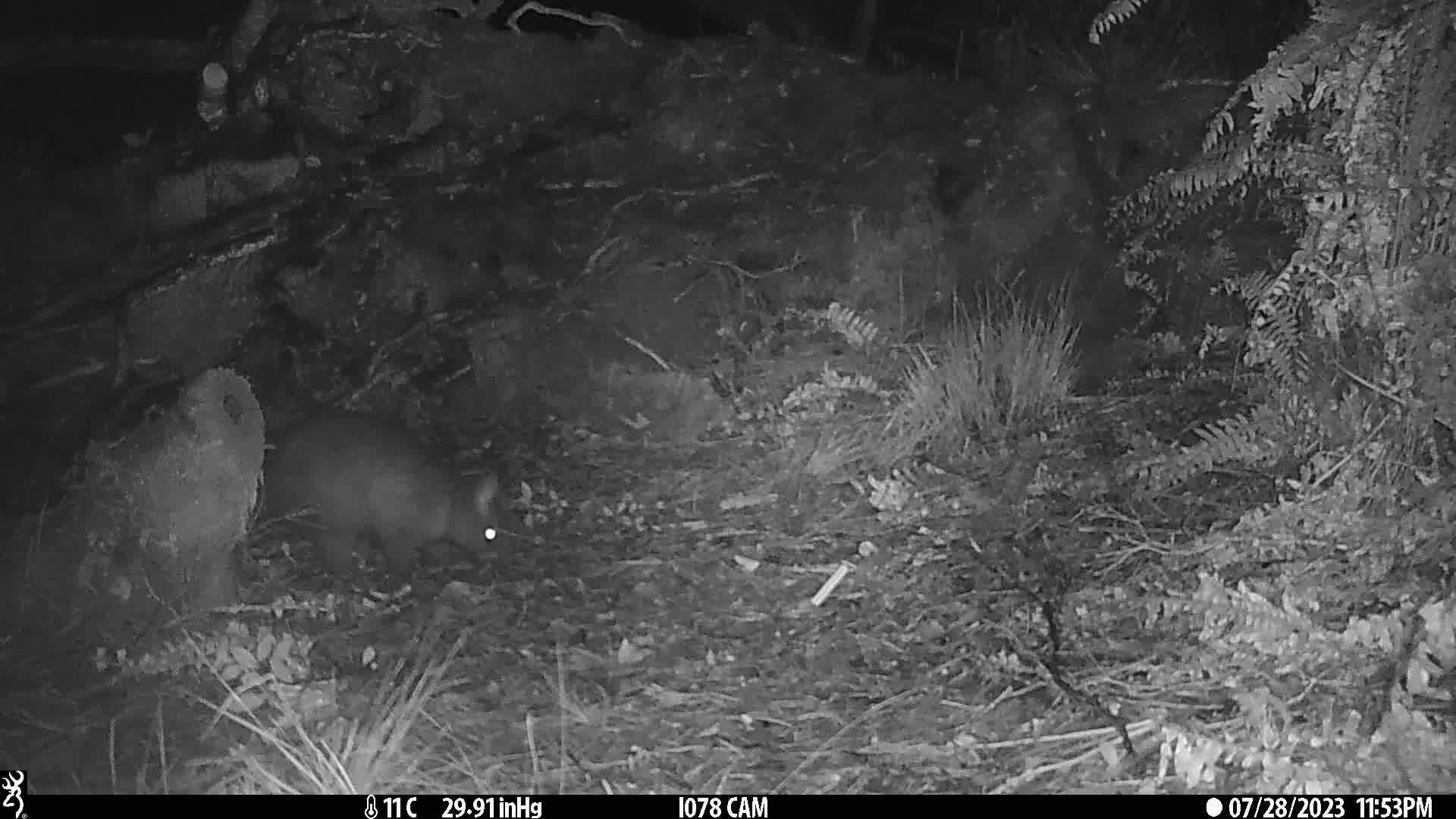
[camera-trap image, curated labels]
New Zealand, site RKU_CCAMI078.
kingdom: Animalia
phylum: Chordata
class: Mammalia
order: Diprotodontia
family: Phalangeridae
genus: Trichosurus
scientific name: Trichosurus vulpecula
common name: common brushtail possum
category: possum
Possum (common brushtail possum) (Trichosurus vulpecula).